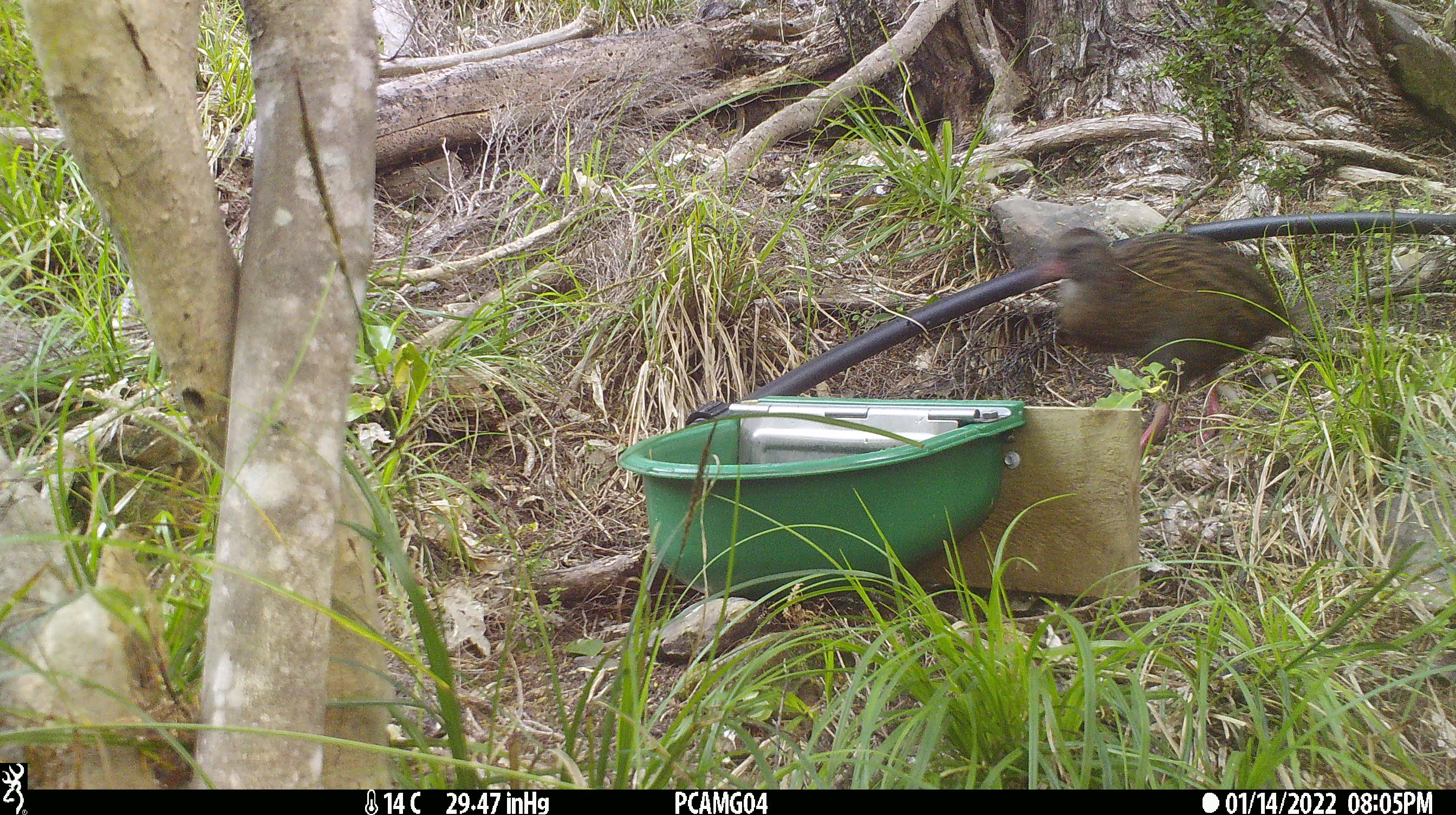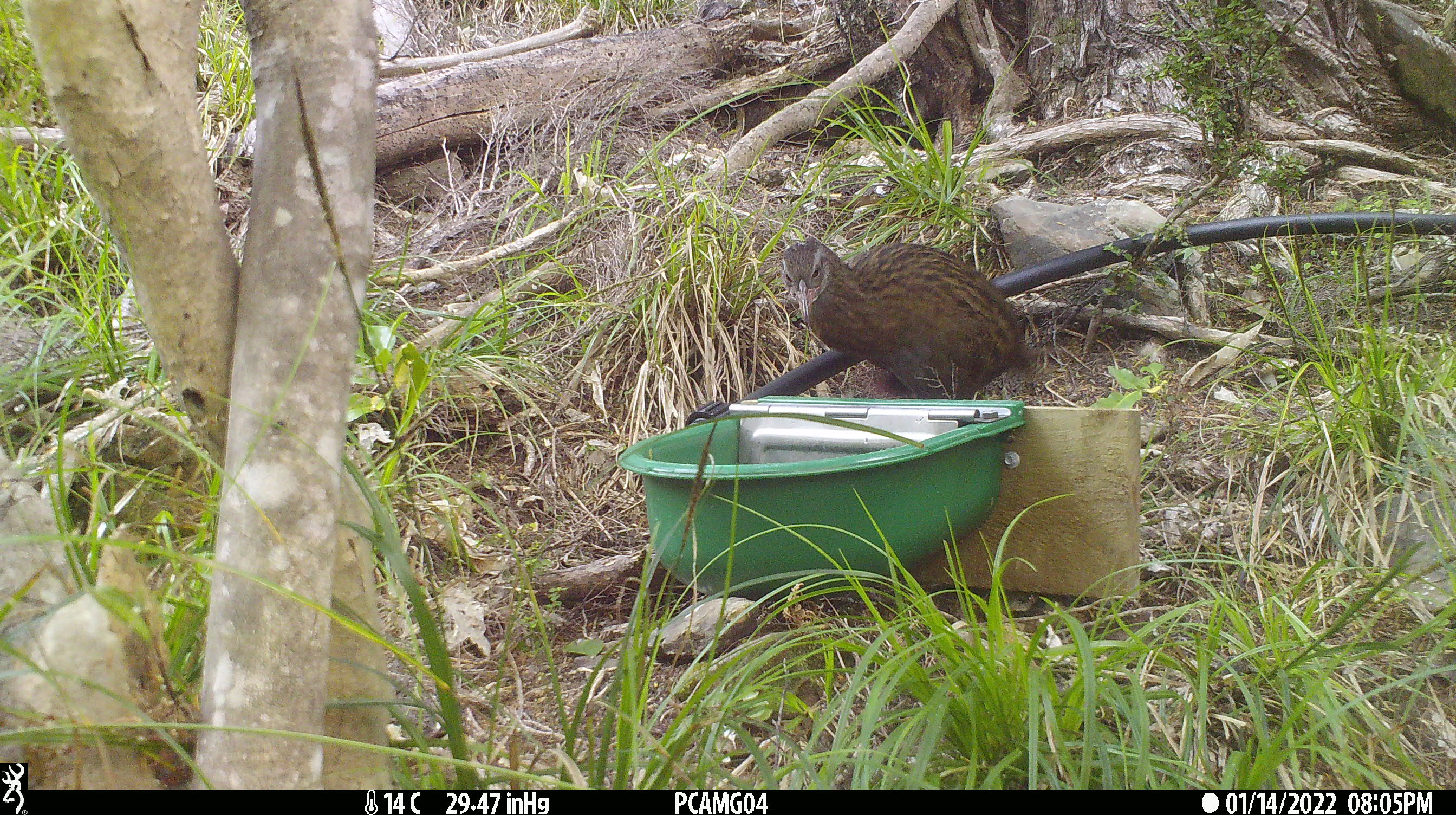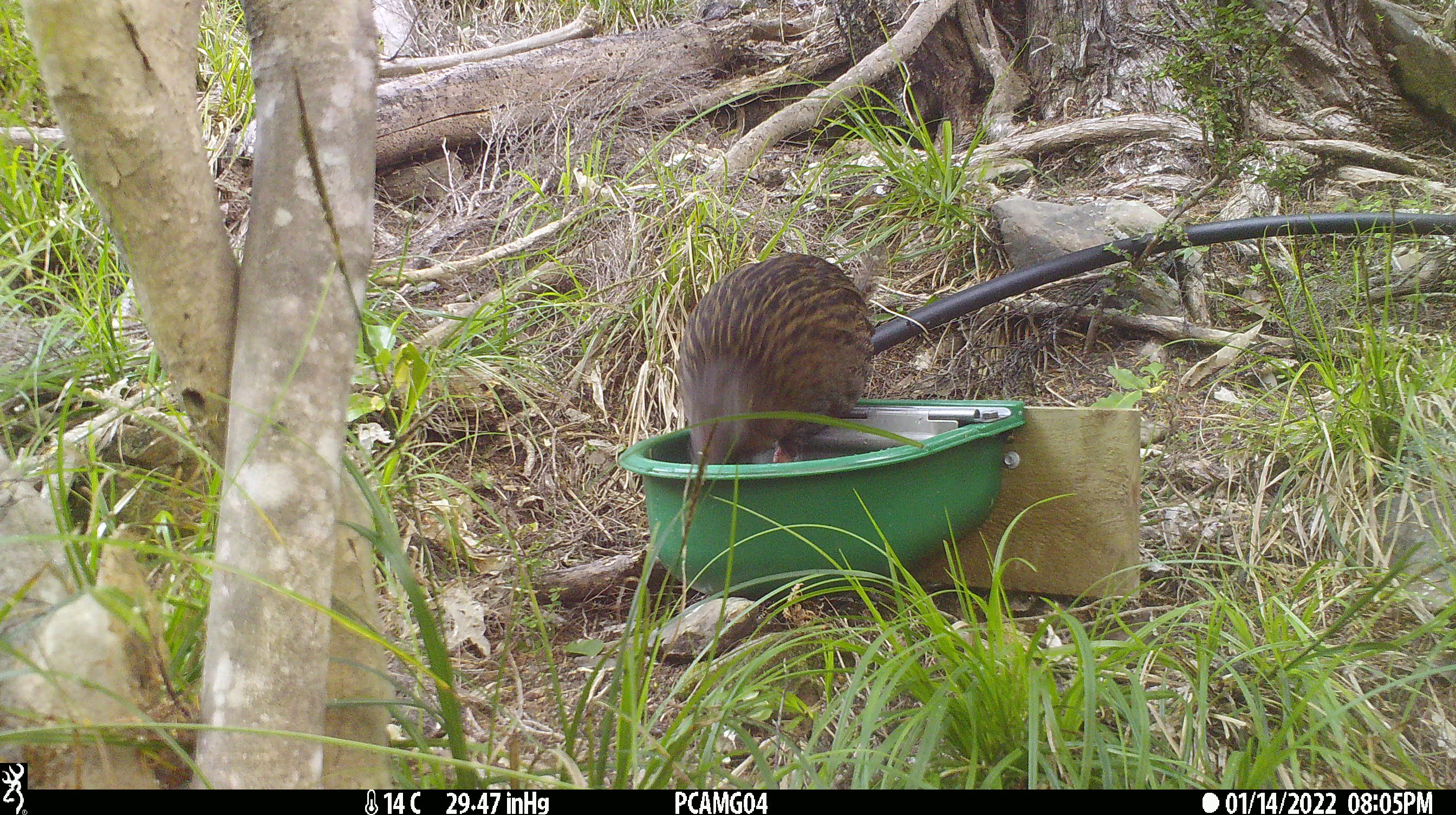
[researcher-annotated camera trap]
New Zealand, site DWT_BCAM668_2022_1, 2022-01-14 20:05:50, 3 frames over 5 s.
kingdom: Animalia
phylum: Chordata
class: Aves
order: Gruiformes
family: Rallidae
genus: Gallirallus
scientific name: Gallirallus australis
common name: weka